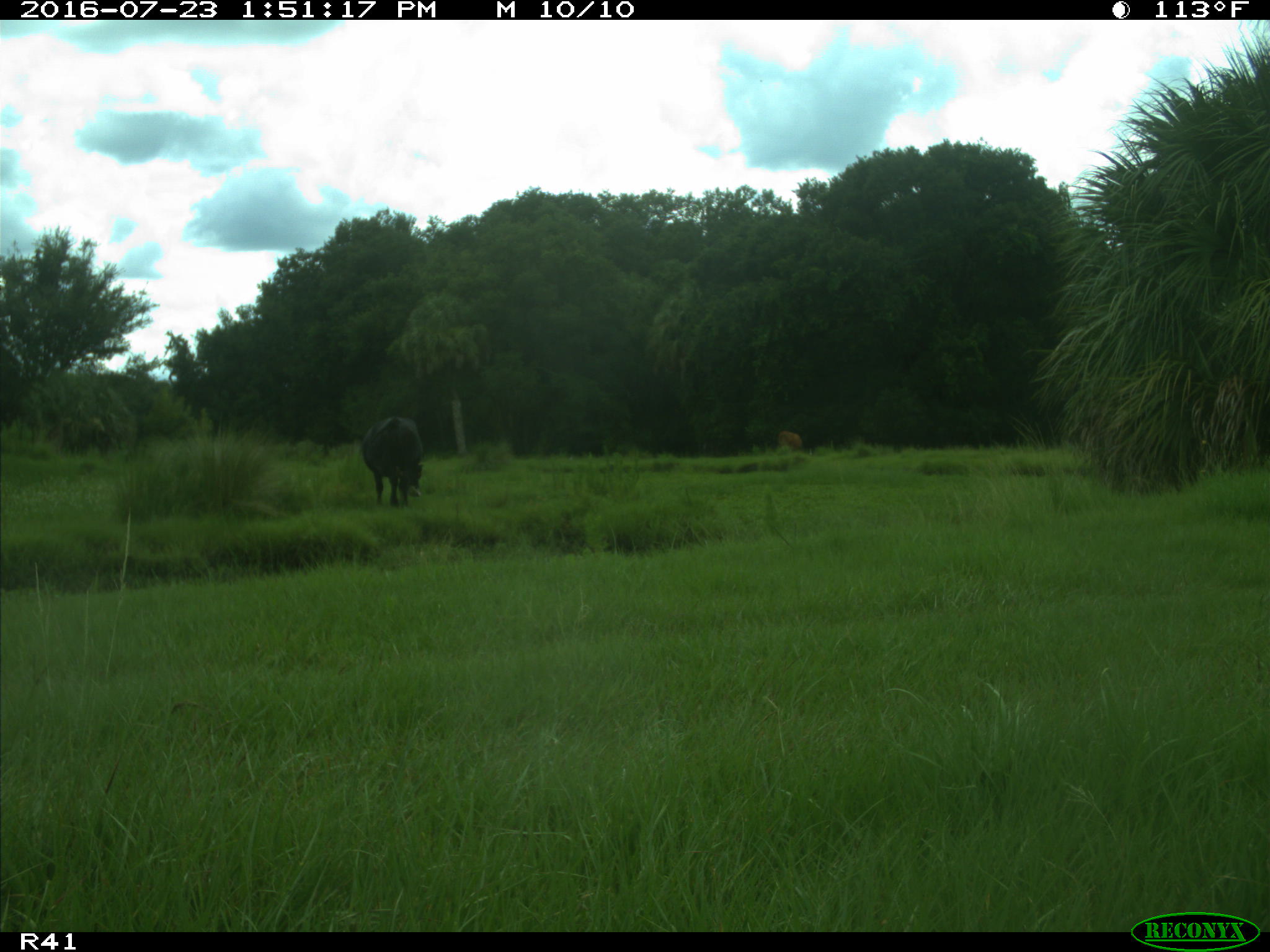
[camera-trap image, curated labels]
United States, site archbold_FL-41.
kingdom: Animalia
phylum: Chordata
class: Mammalia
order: Artiodactyla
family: Bovidae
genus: Bos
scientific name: Bos taurus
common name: domestic cow